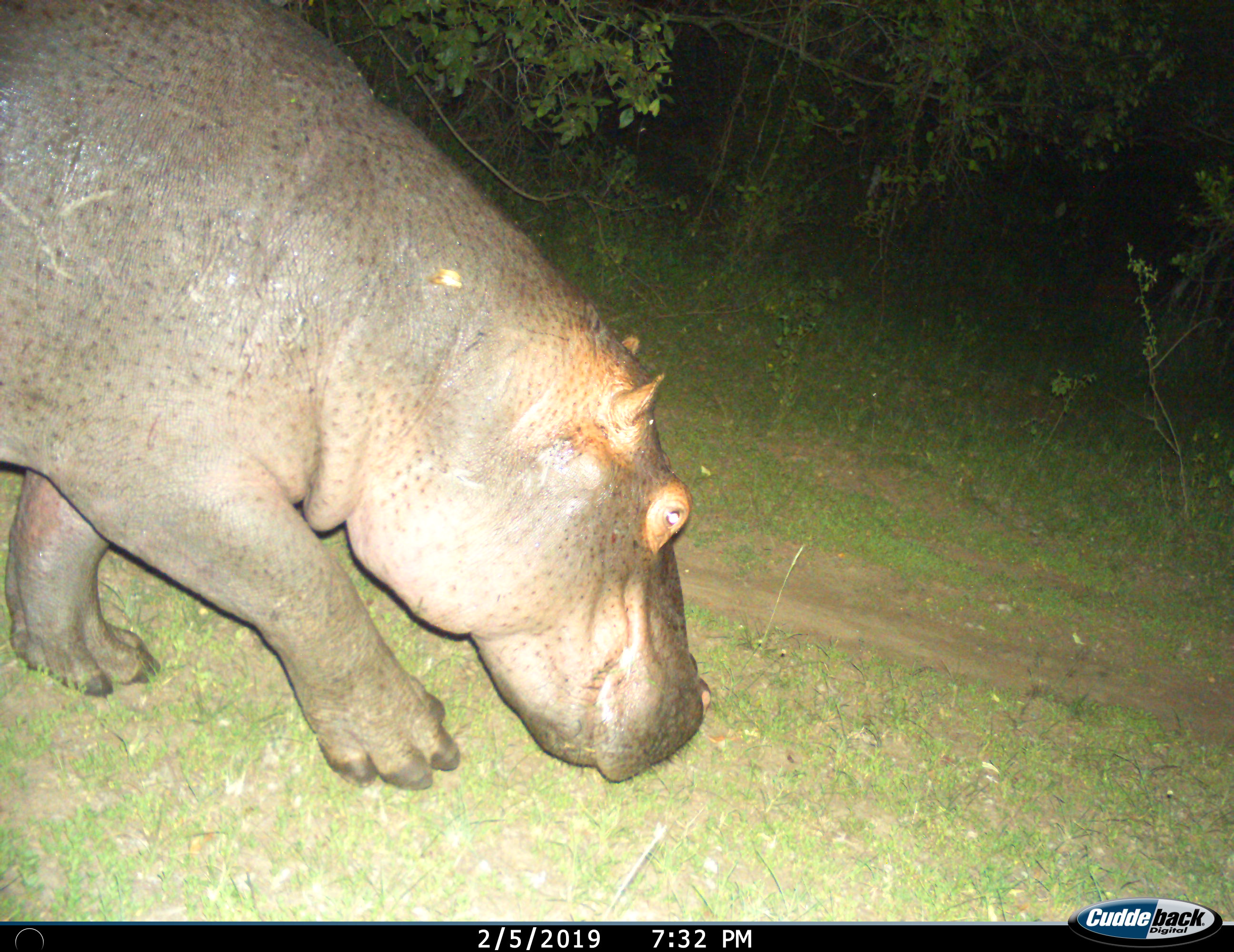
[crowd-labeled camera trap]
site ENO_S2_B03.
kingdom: Animalia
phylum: Chordata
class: Mammalia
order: Artiodactyla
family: Hippopotamidae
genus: Hippopotamus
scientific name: Hippopotamus amphibius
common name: hippopotamus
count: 1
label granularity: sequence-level